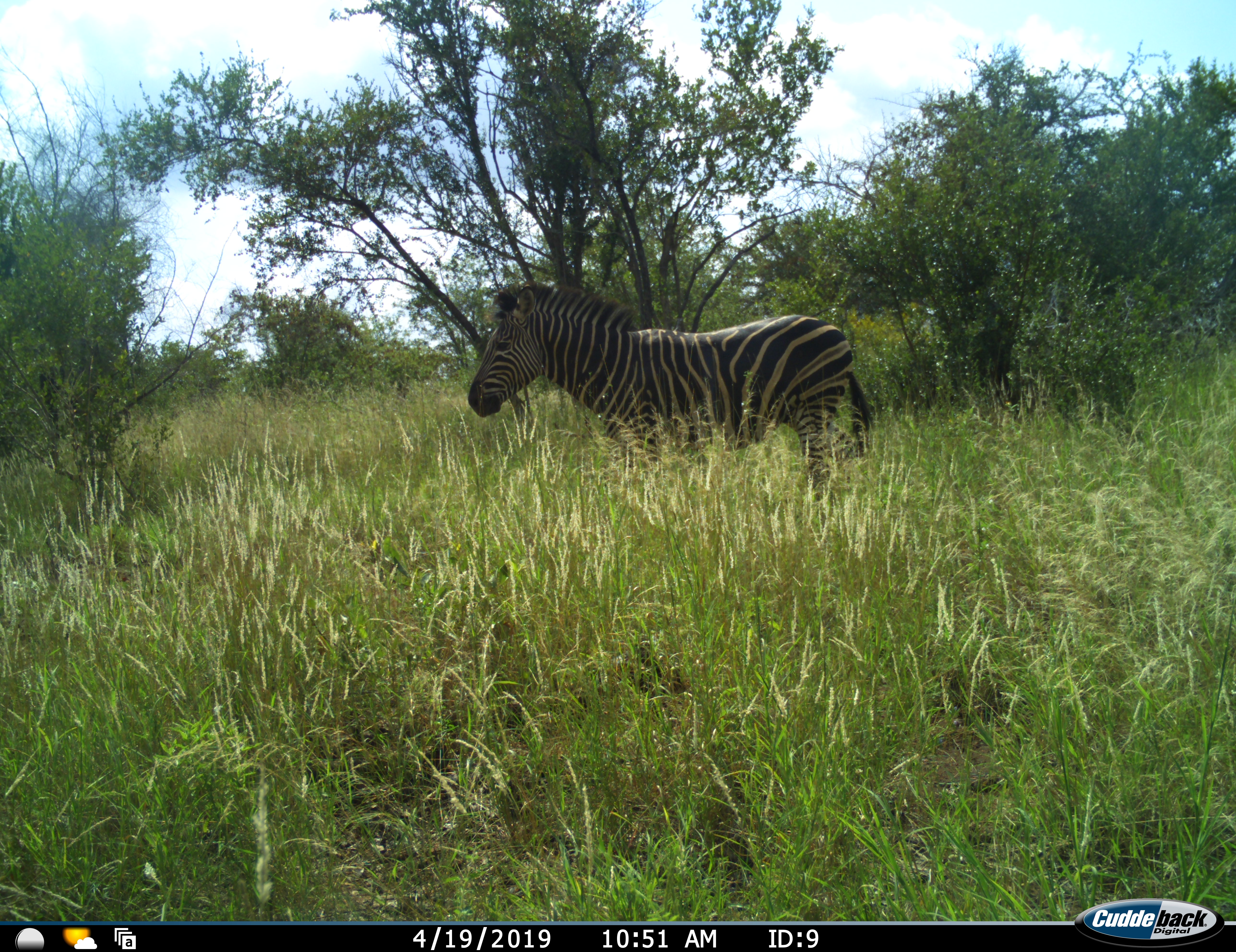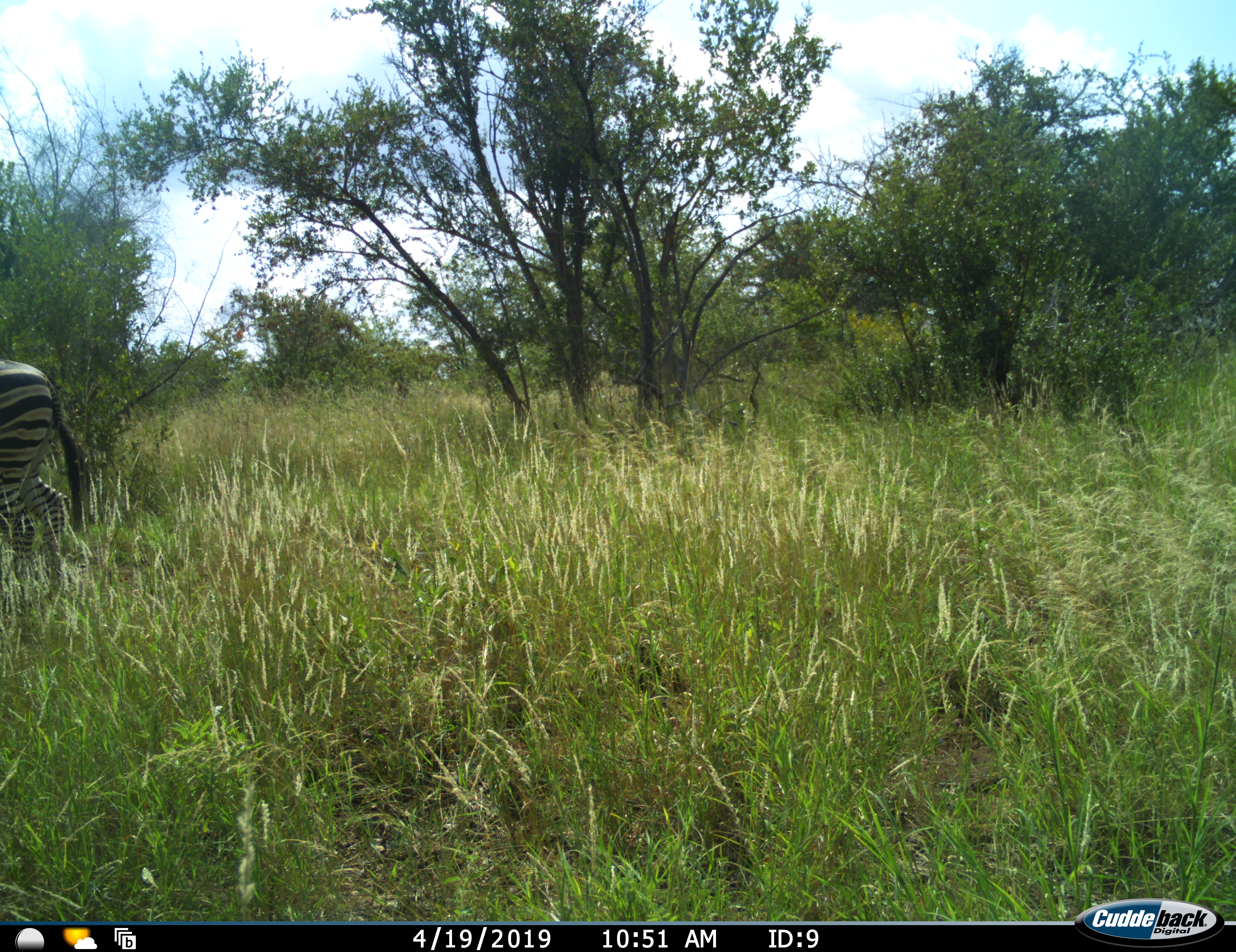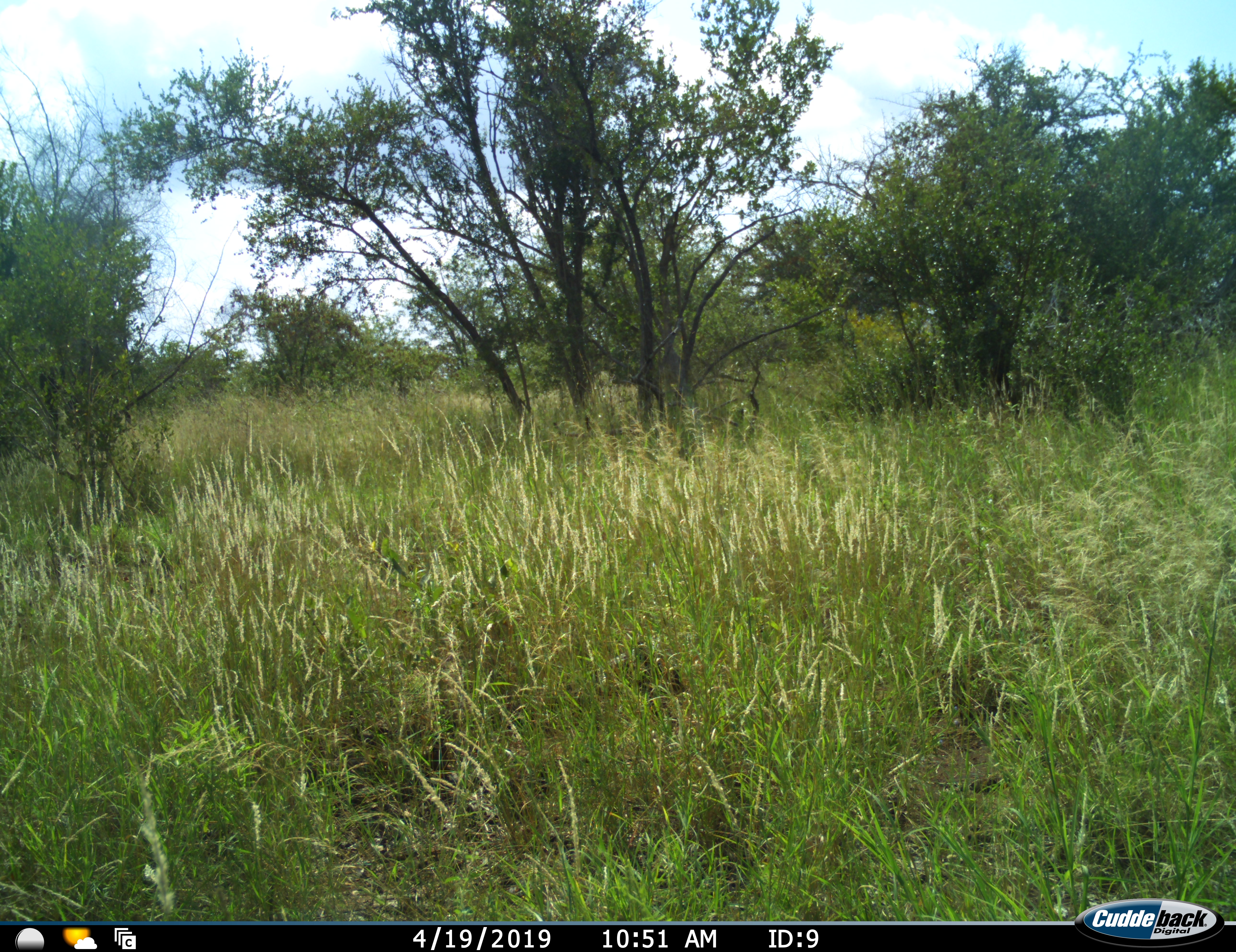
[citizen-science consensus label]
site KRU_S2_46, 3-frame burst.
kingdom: Animalia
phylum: Chordata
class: Mammalia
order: Perissodactyla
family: Equidae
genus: Equus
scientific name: Equus quagga burchellii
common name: burchell's zebra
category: zebraburchells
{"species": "zebraburchells (burchell's zebra) (Equus quagga burchellii)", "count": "1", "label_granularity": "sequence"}